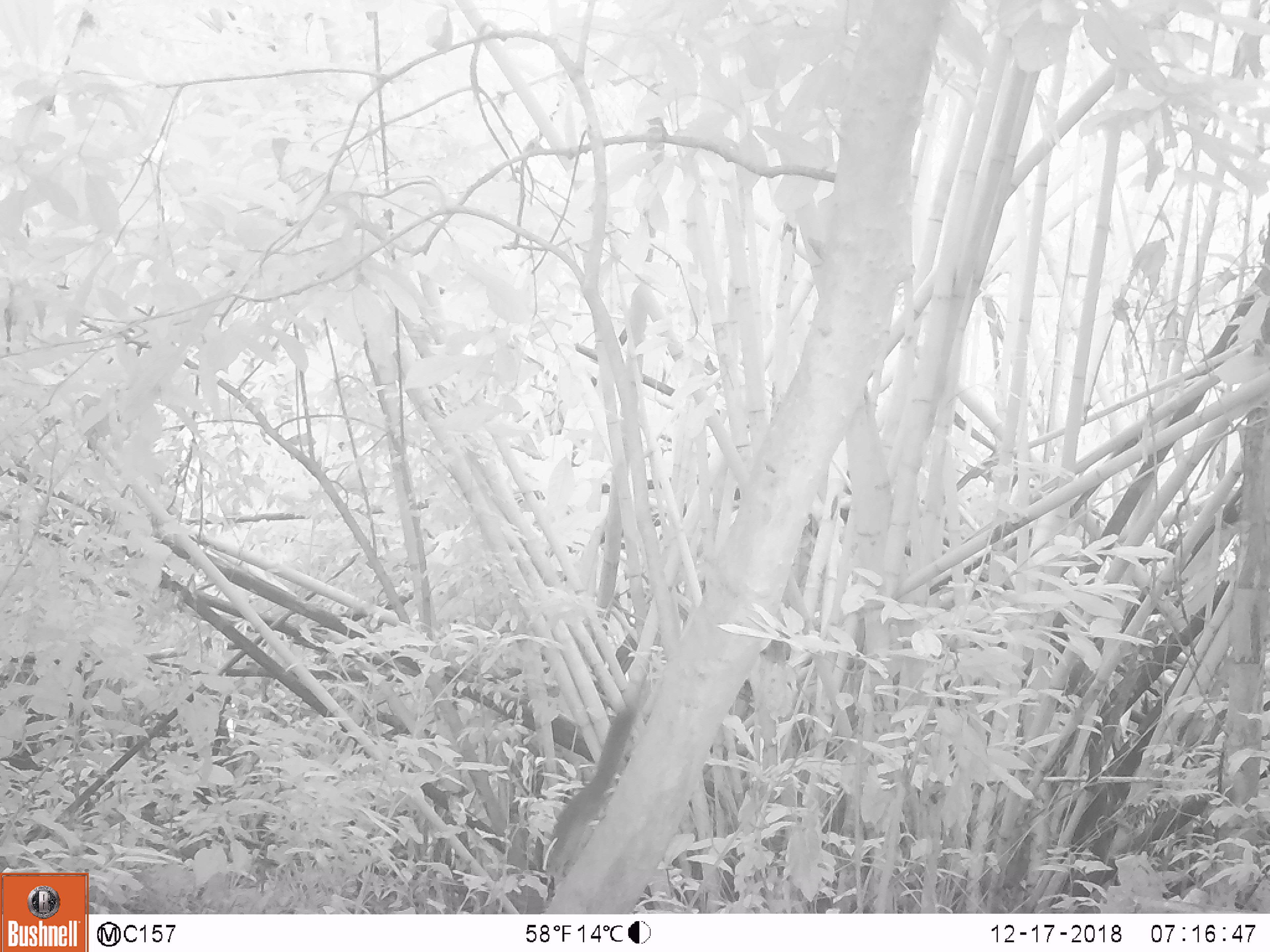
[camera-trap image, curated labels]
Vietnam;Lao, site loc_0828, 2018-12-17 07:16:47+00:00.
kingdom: Animalia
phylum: Chordata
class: Mammalia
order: Rodentia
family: Sciuridae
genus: Sciurus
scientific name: Sciurus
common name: squirrel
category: unidentified squirrel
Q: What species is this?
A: Unidentified squirrel (squirrel) (Sciurus).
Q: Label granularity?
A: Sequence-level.